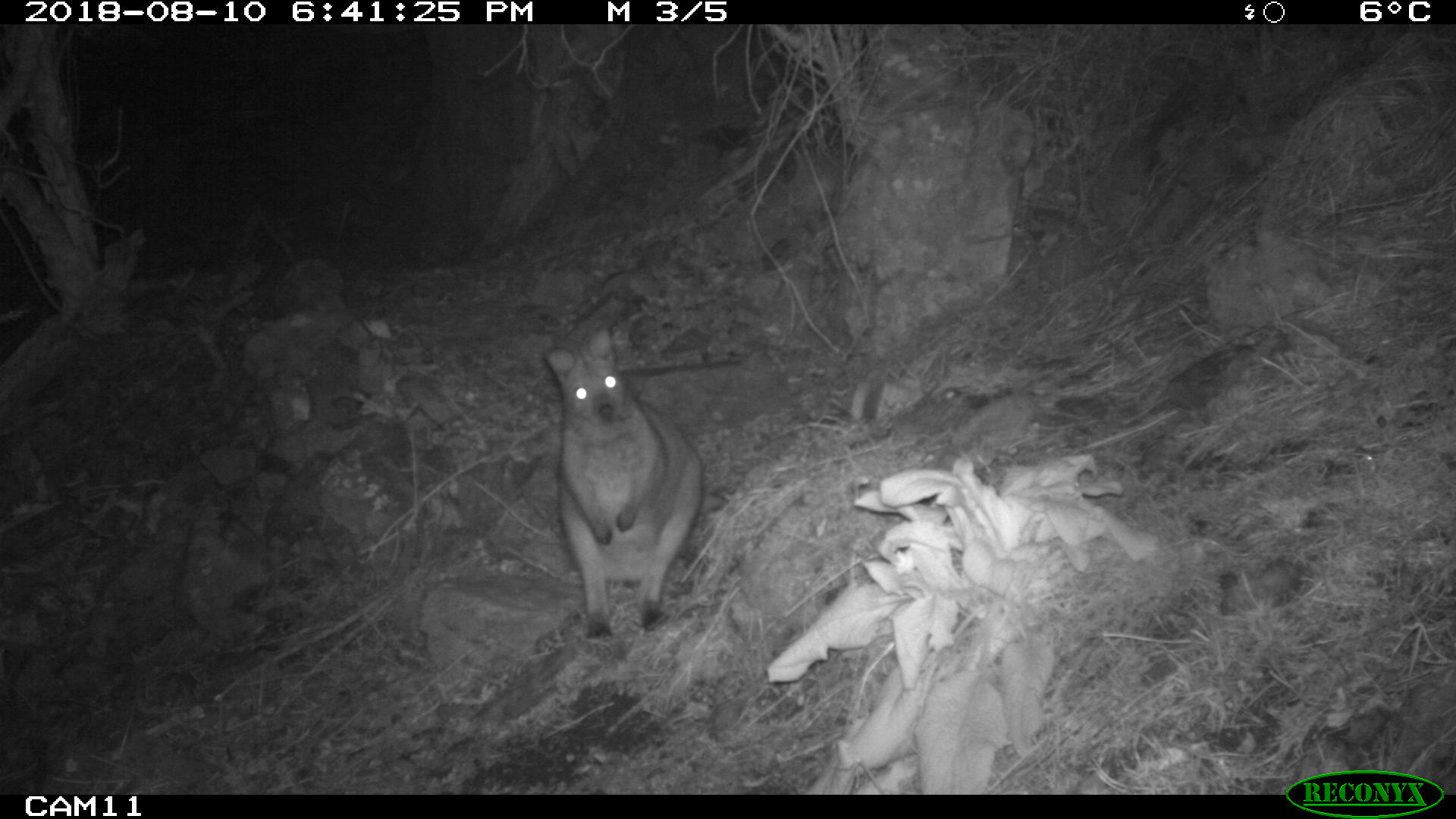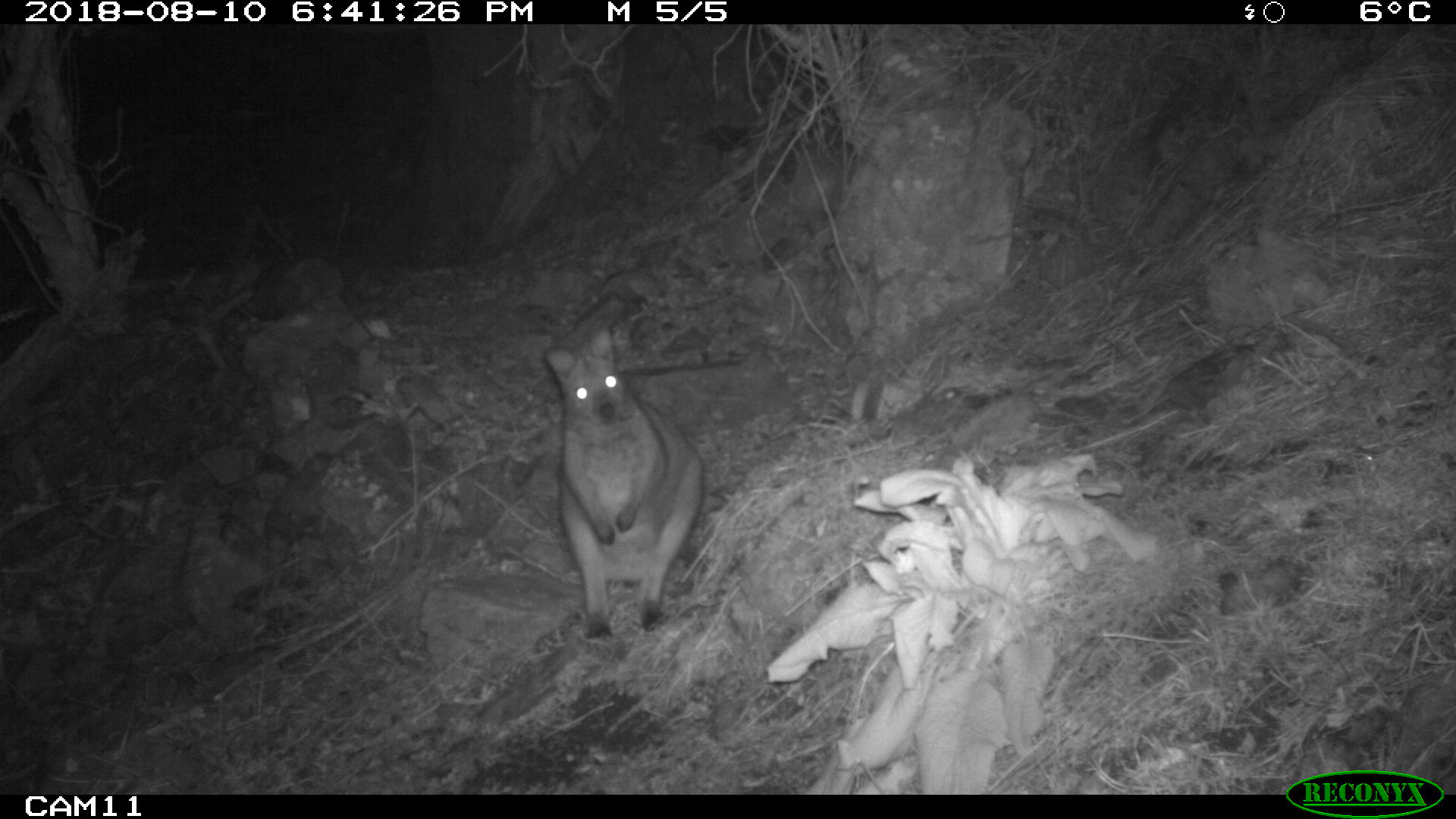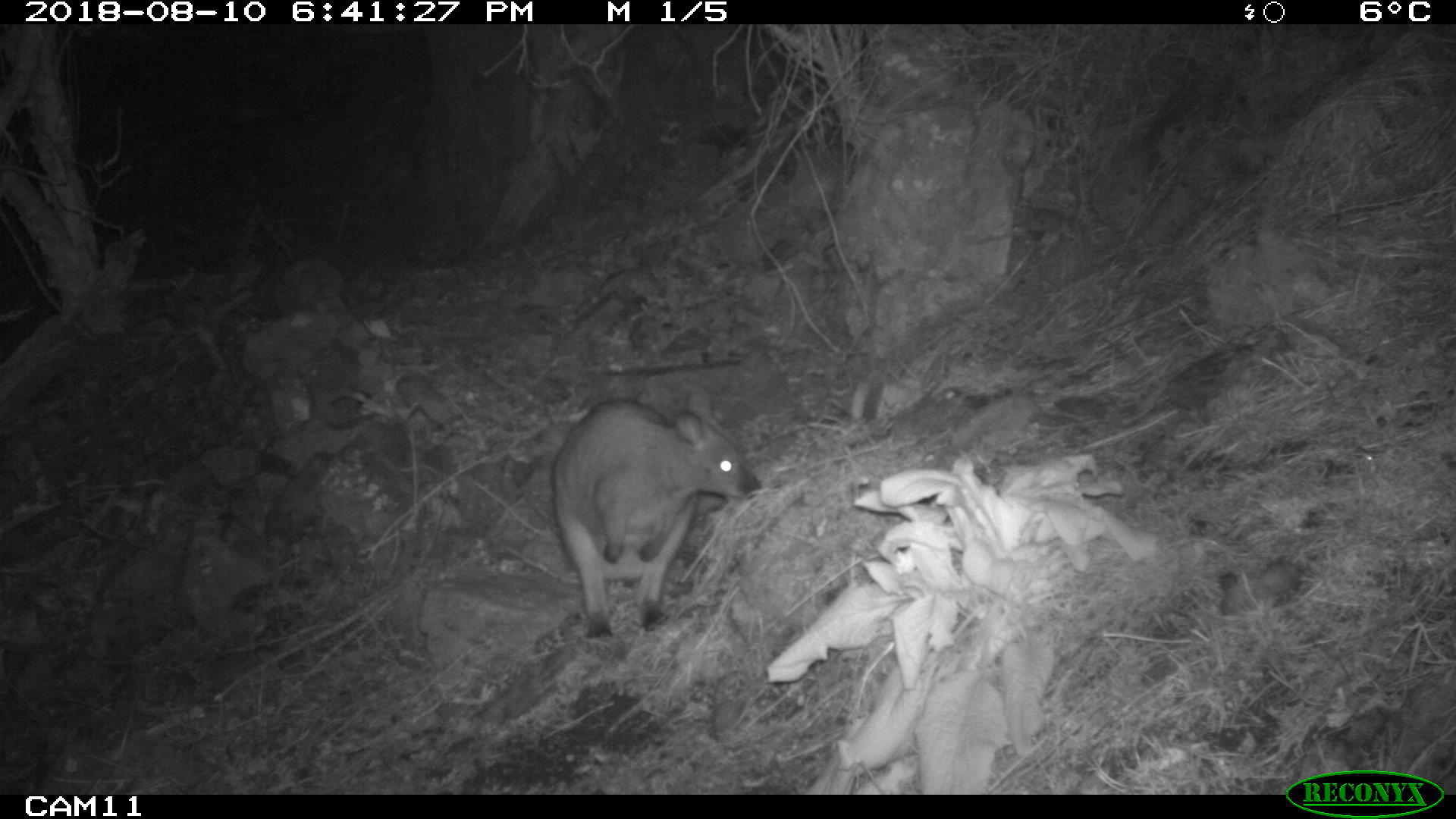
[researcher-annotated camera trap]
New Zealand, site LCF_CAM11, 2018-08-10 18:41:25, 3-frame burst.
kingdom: Animalia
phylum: Chordata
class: Mammalia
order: Diprotodontia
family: Macropodidae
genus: Notamacropus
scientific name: Notamacropus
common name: wallaby